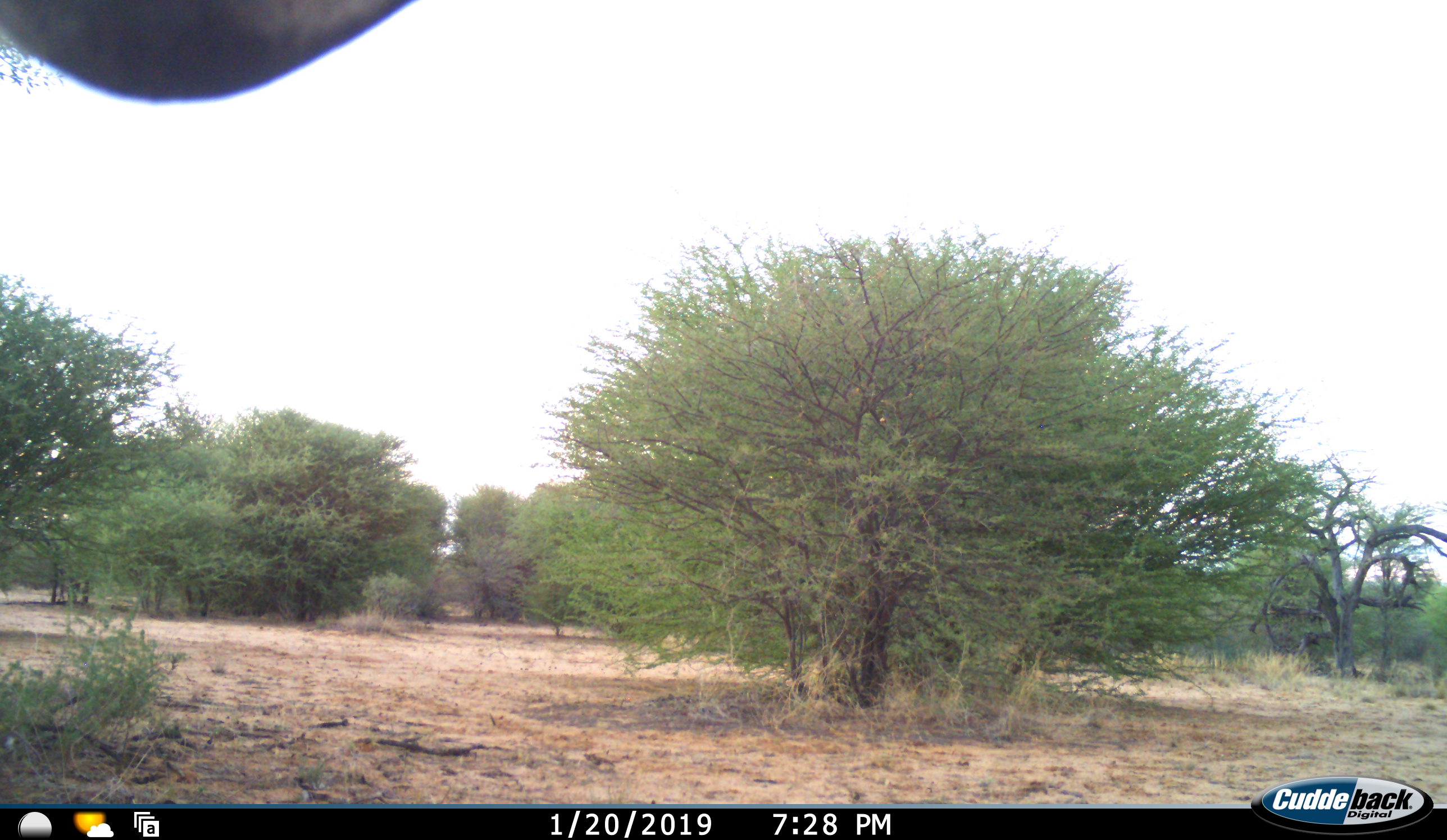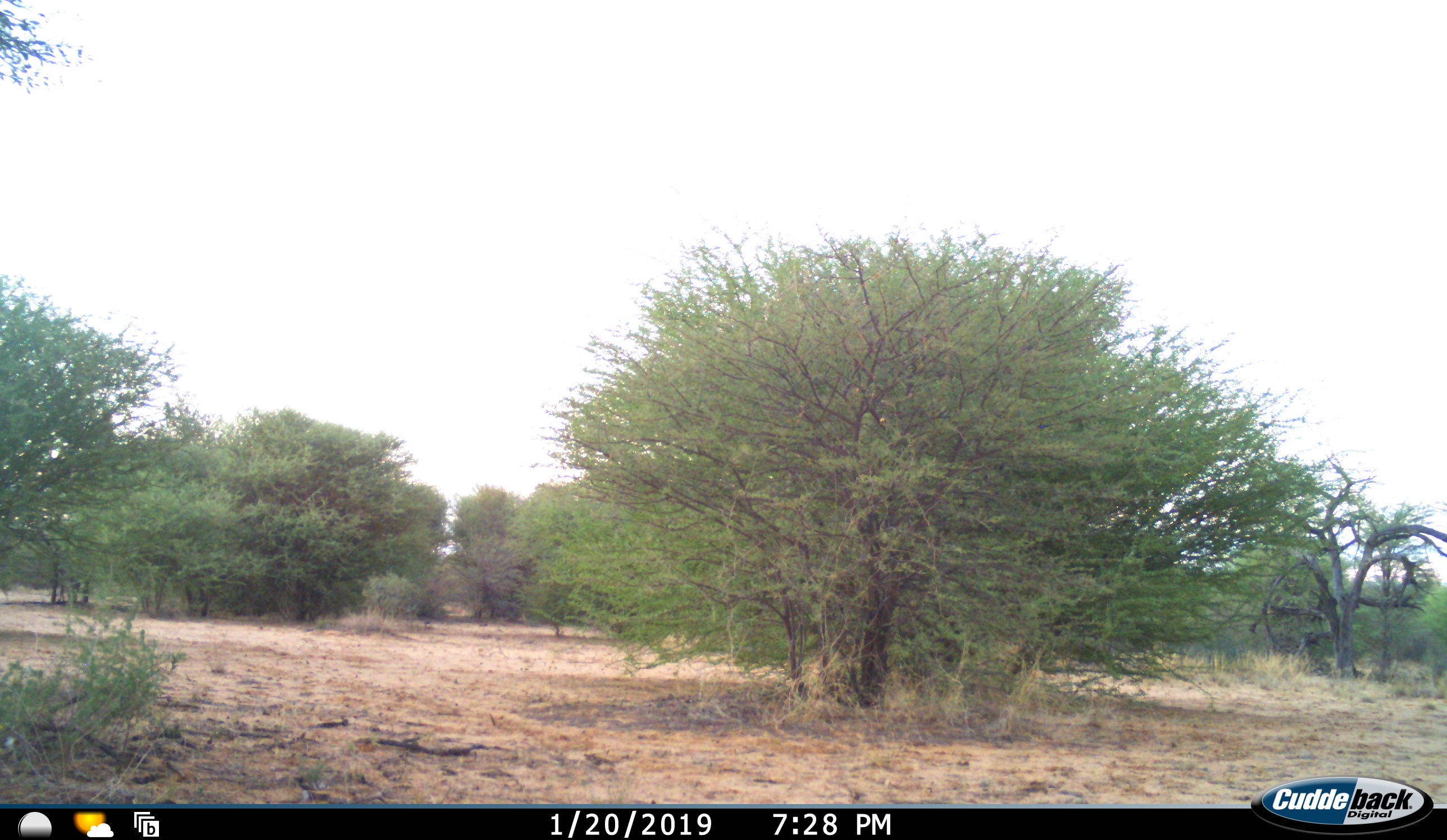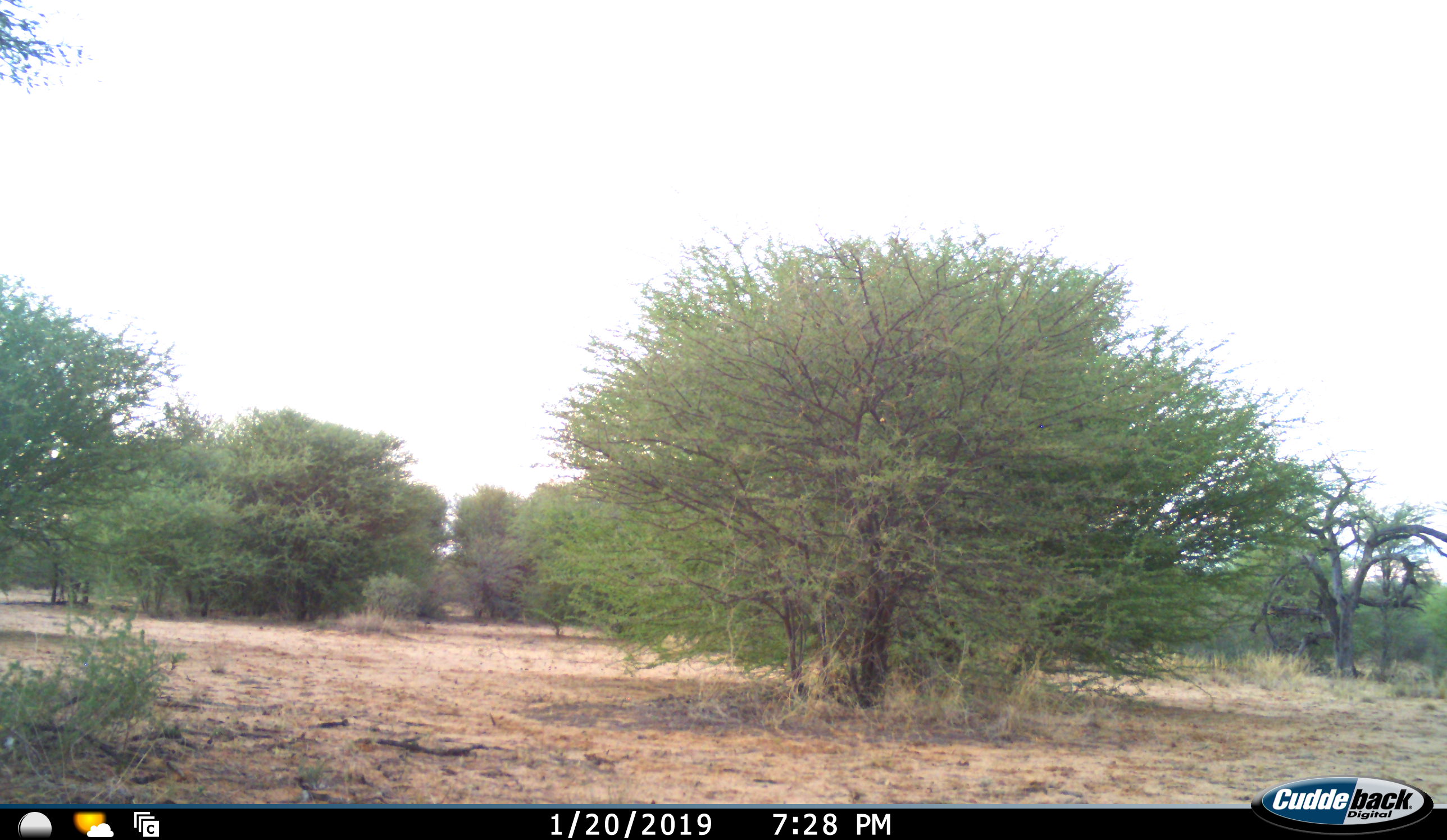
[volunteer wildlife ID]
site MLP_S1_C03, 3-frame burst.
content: unidentified animal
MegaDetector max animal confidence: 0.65